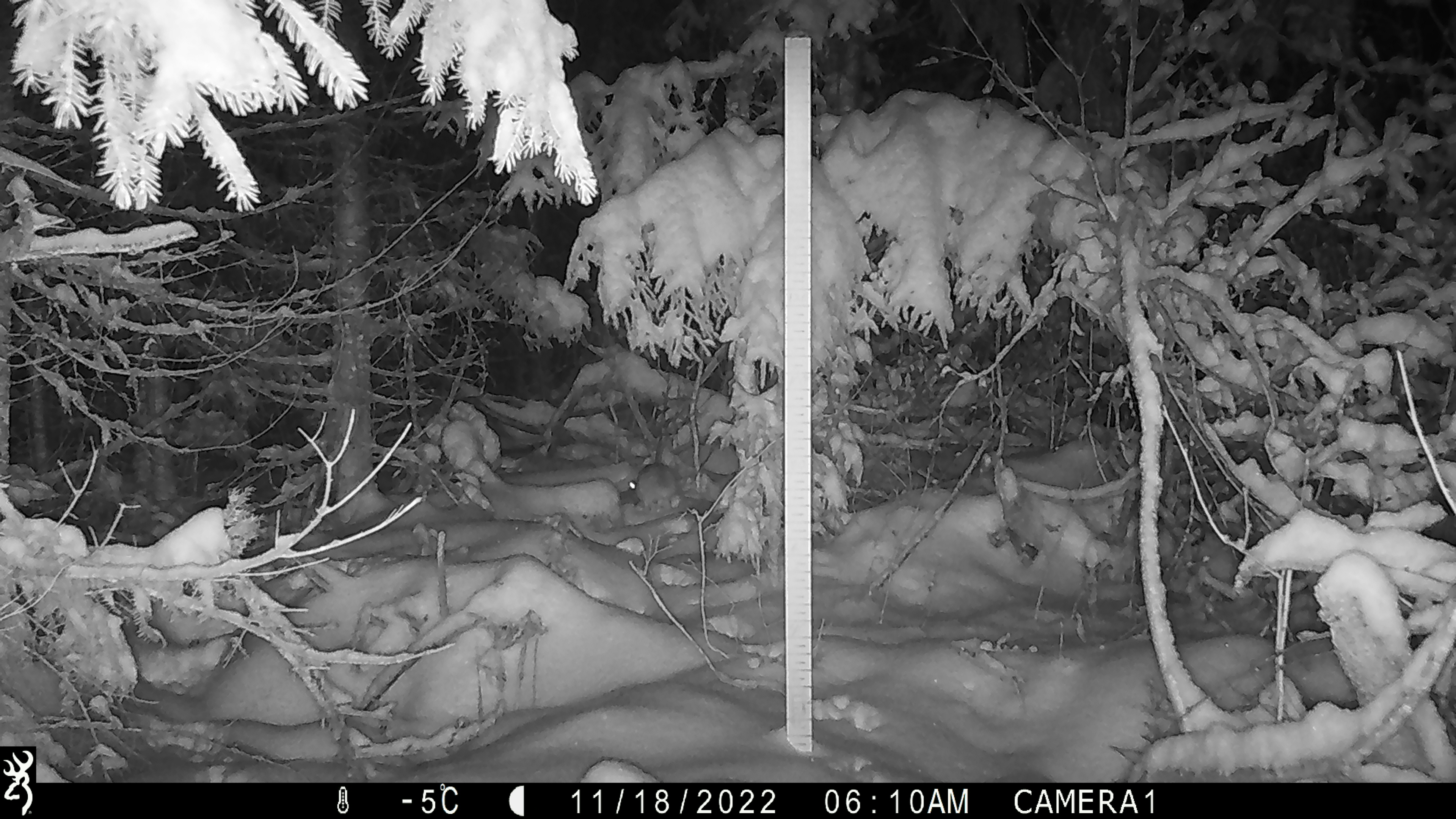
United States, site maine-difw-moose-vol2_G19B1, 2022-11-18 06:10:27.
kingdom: Animalia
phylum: Chordata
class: Mammalia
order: Lagomorpha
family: Leporidae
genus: Lepus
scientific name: Lepus americanus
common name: snowshoe hare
Snowshoe hare (Lepus americanus).